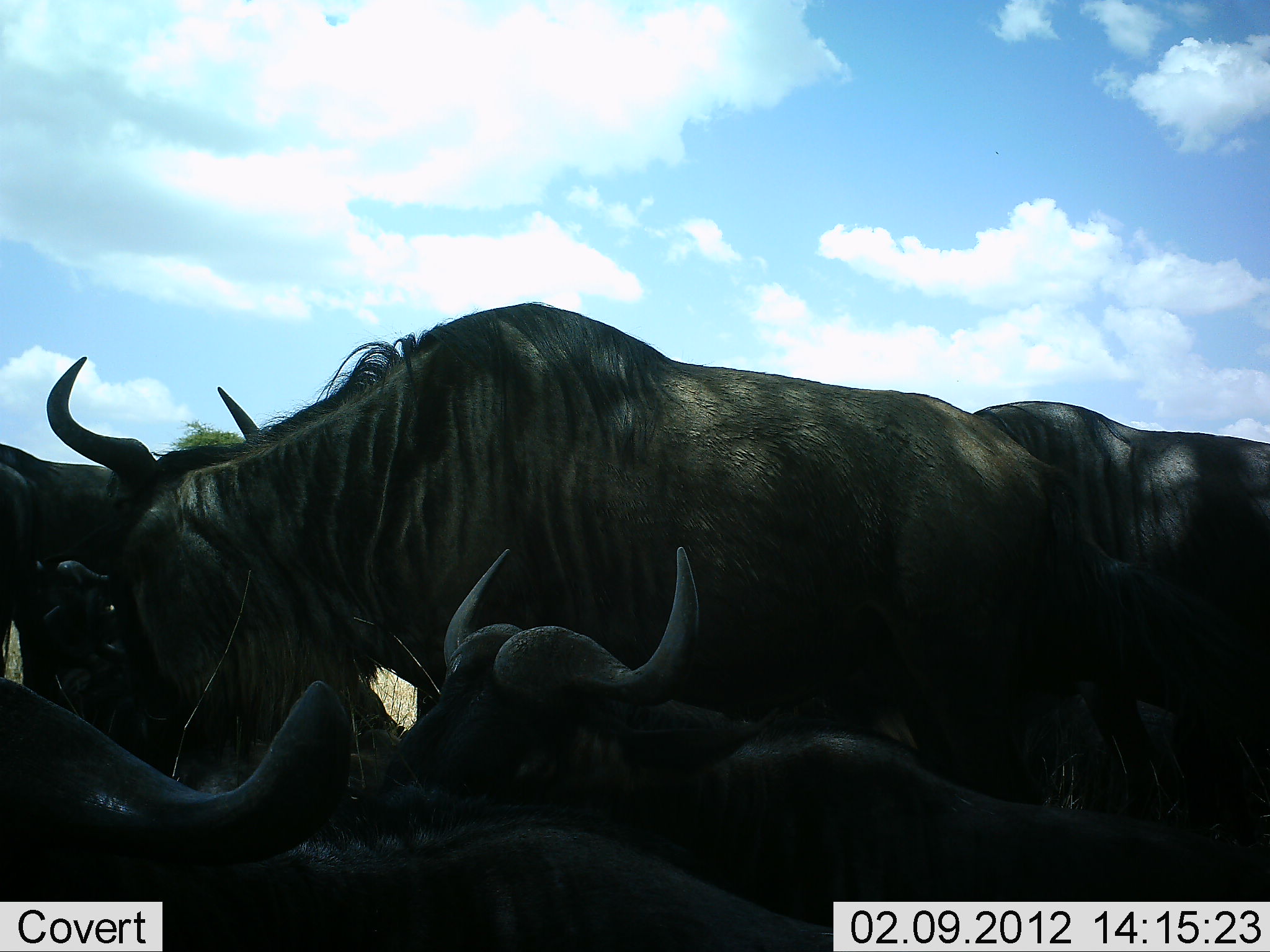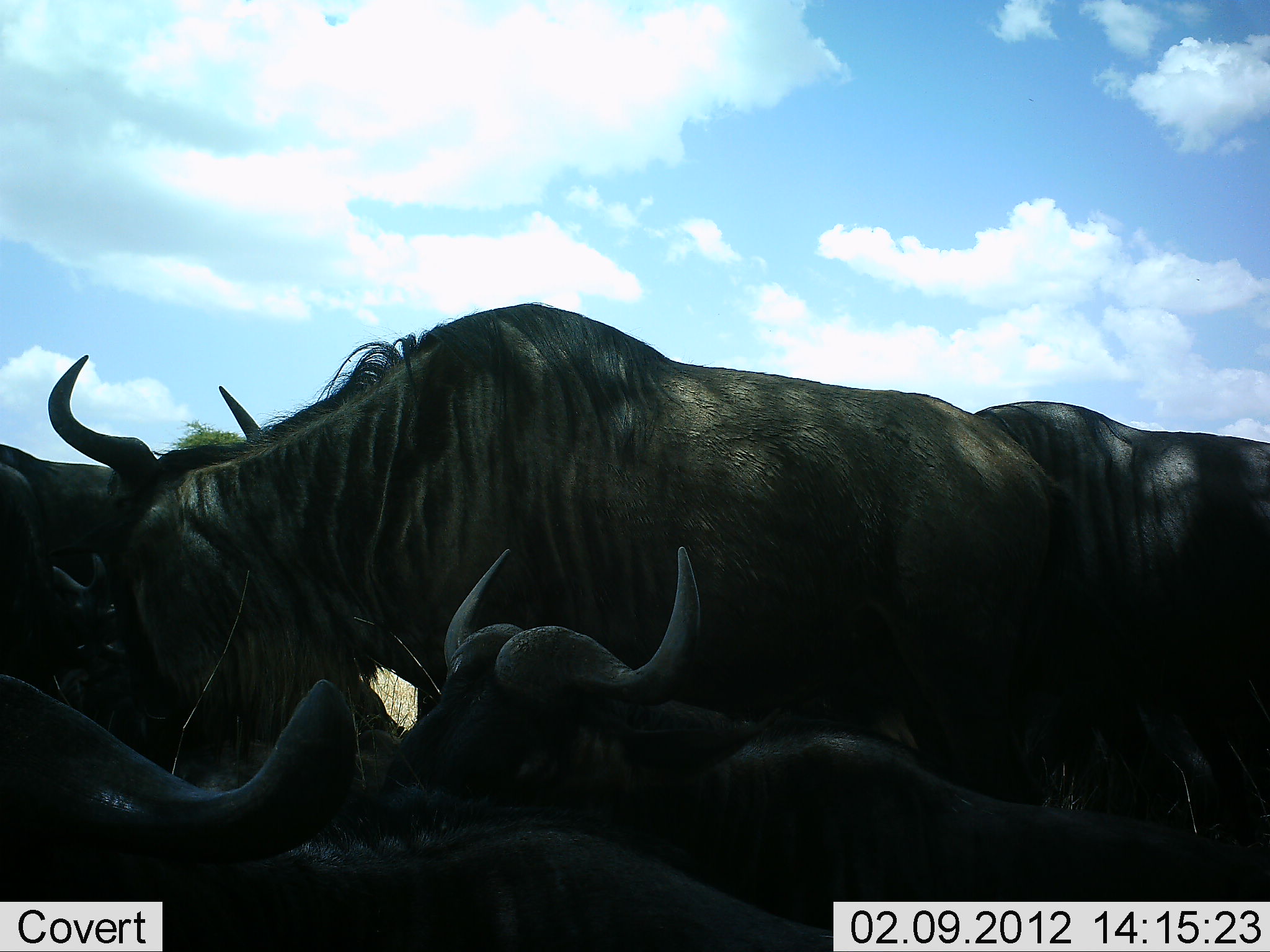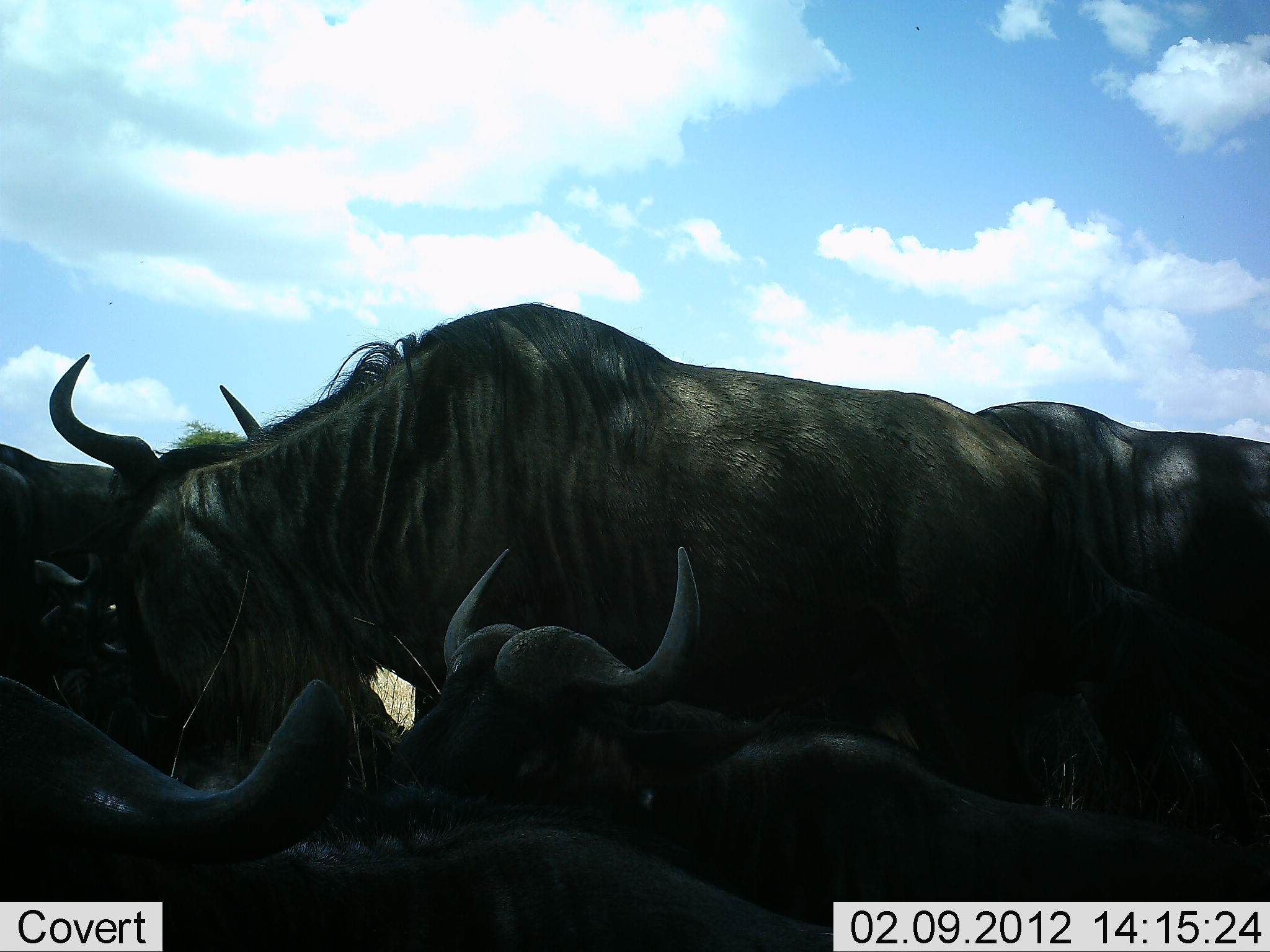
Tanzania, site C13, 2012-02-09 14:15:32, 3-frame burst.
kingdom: Animalia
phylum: Chordata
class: Mammalia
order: Artiodactyla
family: Bovidae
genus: Connochaetes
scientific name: Connochaetes taurinus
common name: blue wildebeest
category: wildebeest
Wildebeest (blue wildebeest) (Connochaetes taurinus), count 5. Behavior (volunteer vote fractions): standing 75%, resting 94%, moving 6%, interacting 6%. Young present (vote fraction): 0%. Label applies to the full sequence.